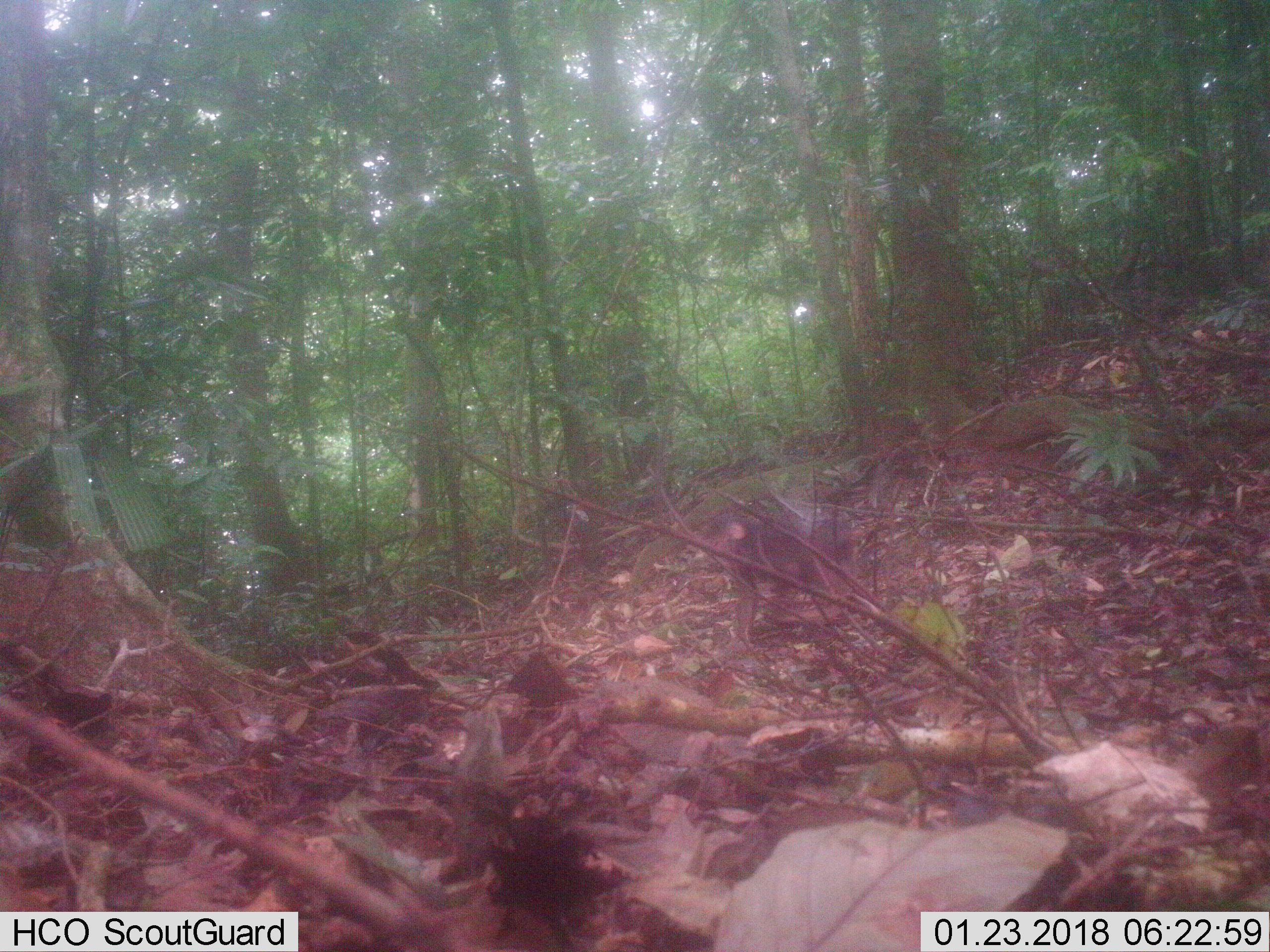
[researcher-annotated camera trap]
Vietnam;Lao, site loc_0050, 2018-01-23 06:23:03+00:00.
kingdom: Animalia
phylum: Chordata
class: Mammalia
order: Primates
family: Cercopithecidae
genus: Macaca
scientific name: Macaca arctoides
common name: stump-tailed macaque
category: stump tailed macaque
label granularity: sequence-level